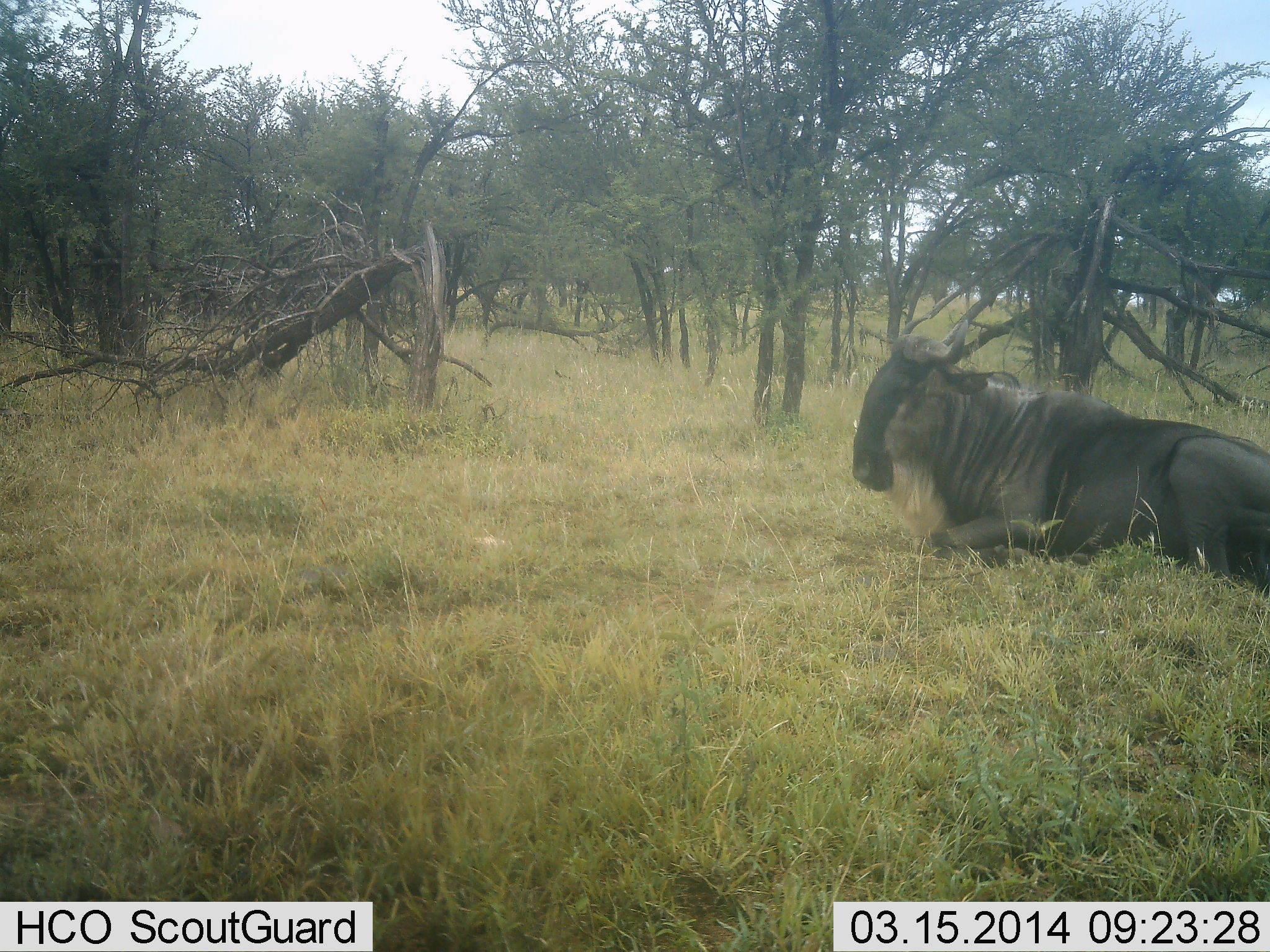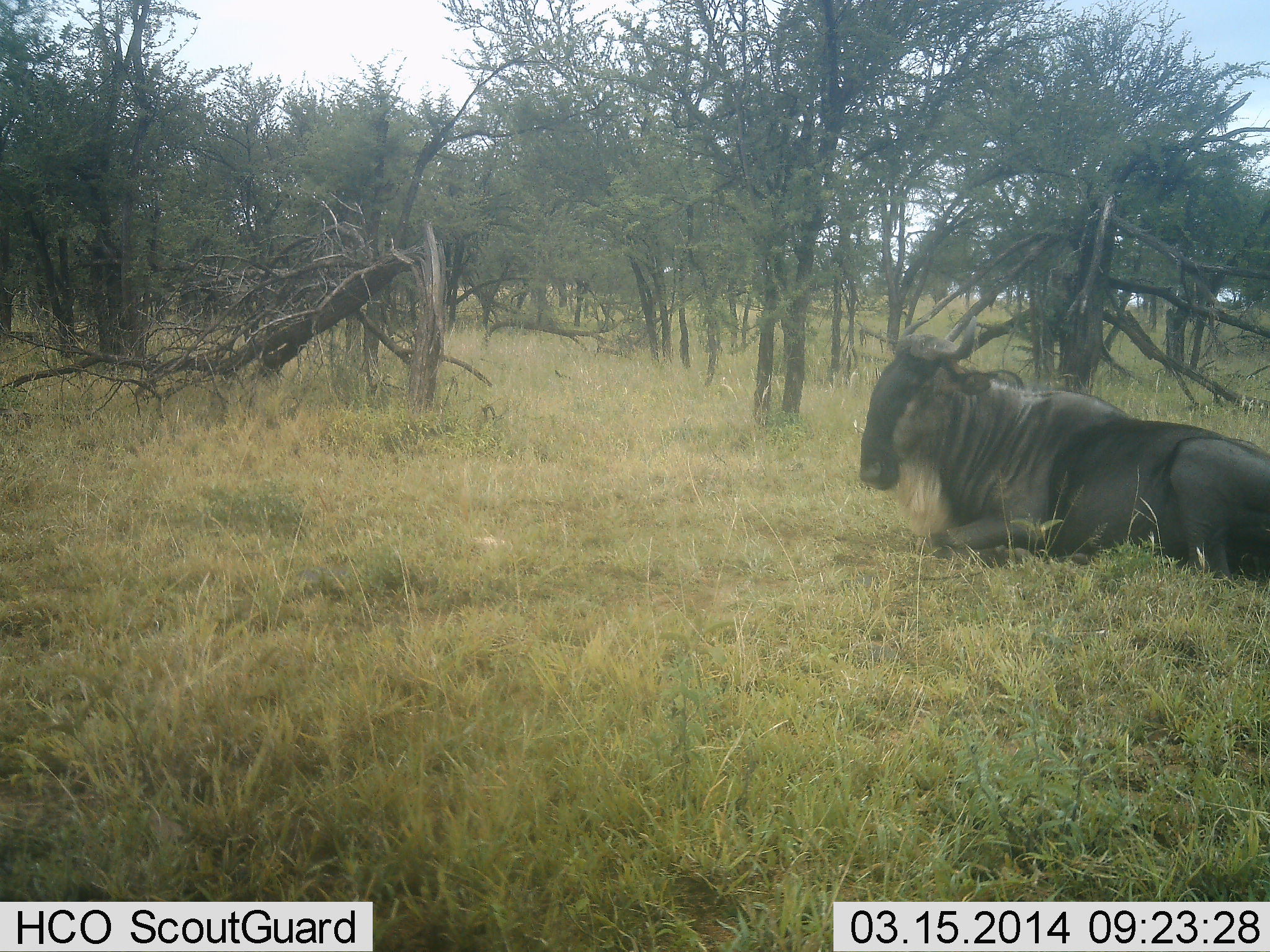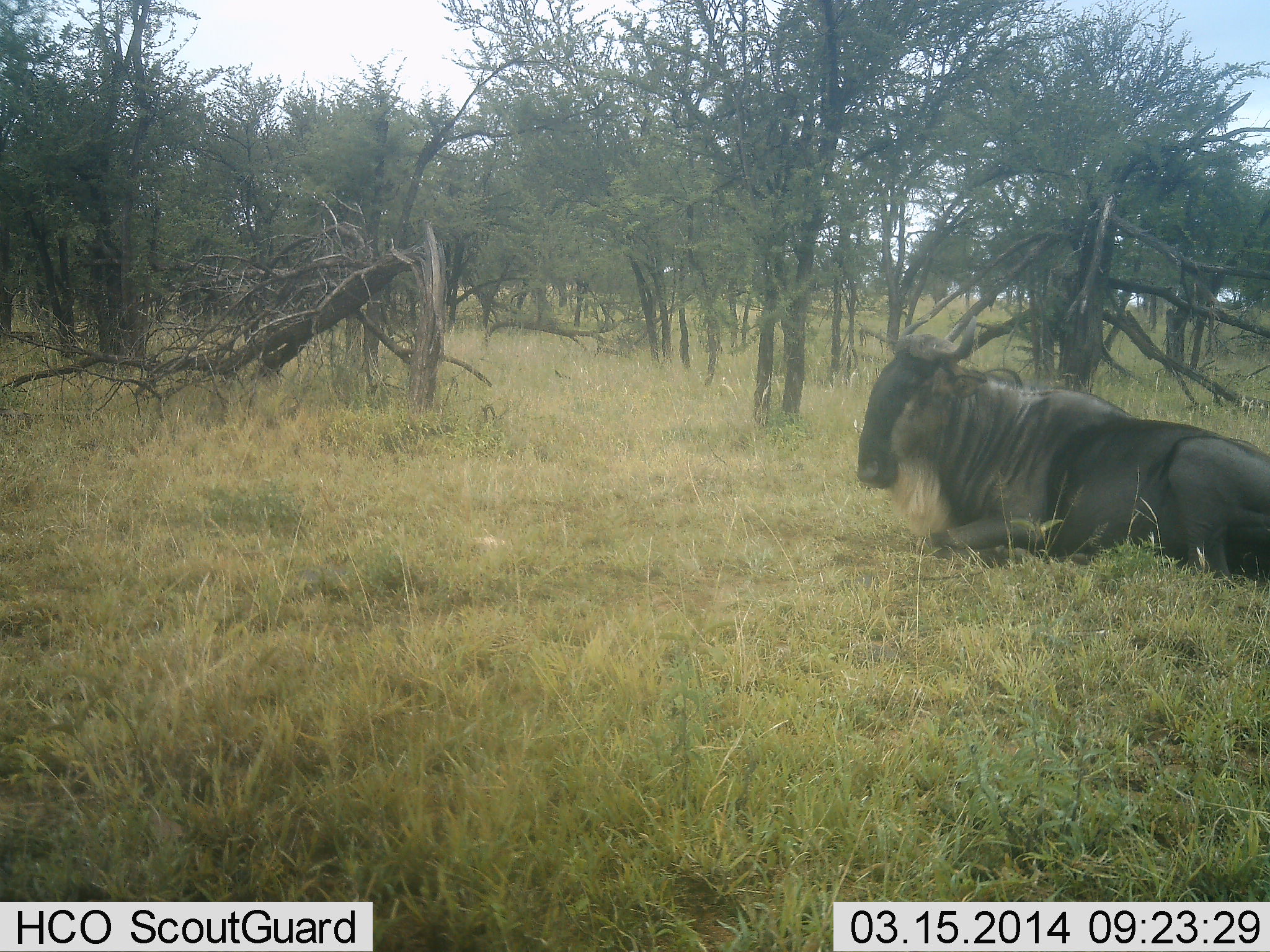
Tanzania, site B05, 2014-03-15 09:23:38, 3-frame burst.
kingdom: Animalia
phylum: Chordata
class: Mammalia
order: Artiodactyla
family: Bovidae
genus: Connochaetes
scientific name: Connochaetes taurinus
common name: blue wildebeest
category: wildebeest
Wildebeest (blue wildebeest) (Connochaetes taurinus), count 1. Behavior (volunteer vote fractions): standing 0%, resting 97%, moving 3%, interacting 3%. Young present (vote fraction): 0%. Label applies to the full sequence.